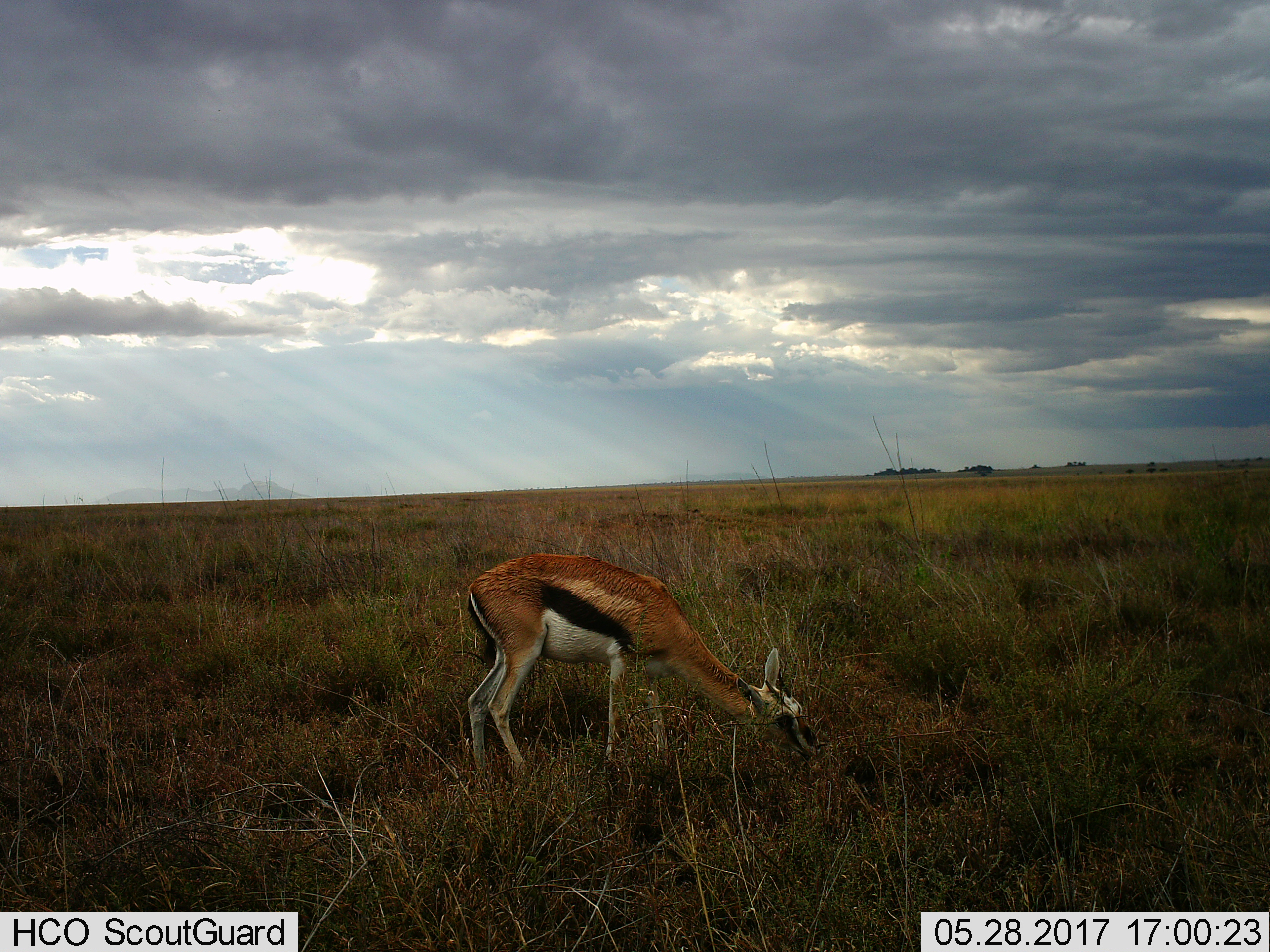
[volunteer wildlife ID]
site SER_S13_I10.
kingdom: Animalia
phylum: Chordata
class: Mammalia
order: Artiodactyla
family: Bovidae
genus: Eudorcas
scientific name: Eudorcas thomsonii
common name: thomson's gazelle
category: gazellethomsons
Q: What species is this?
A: Gazellethomsons (thomson's gazelle) (Eudorcas thomsonii).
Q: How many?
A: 1.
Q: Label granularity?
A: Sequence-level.